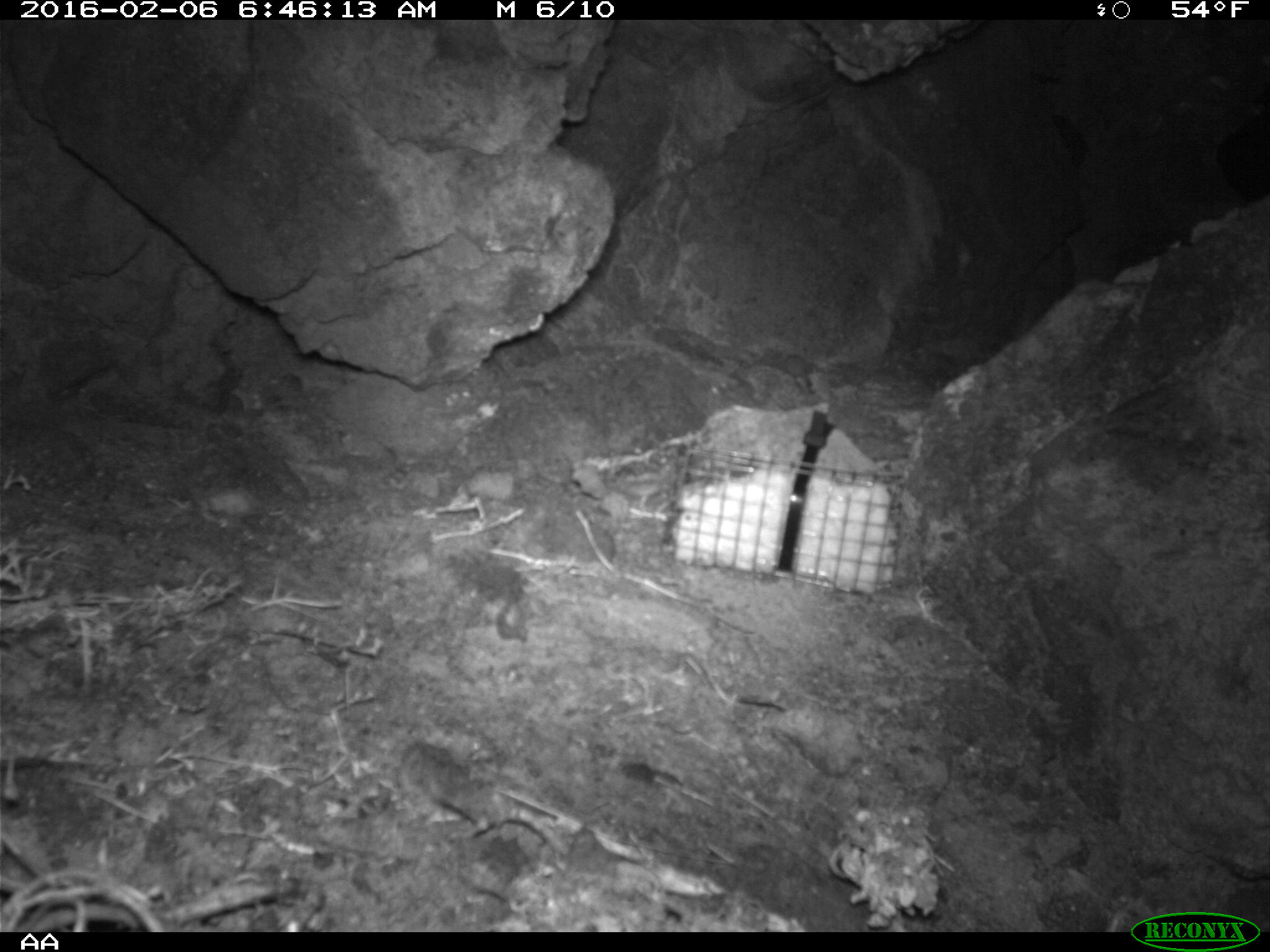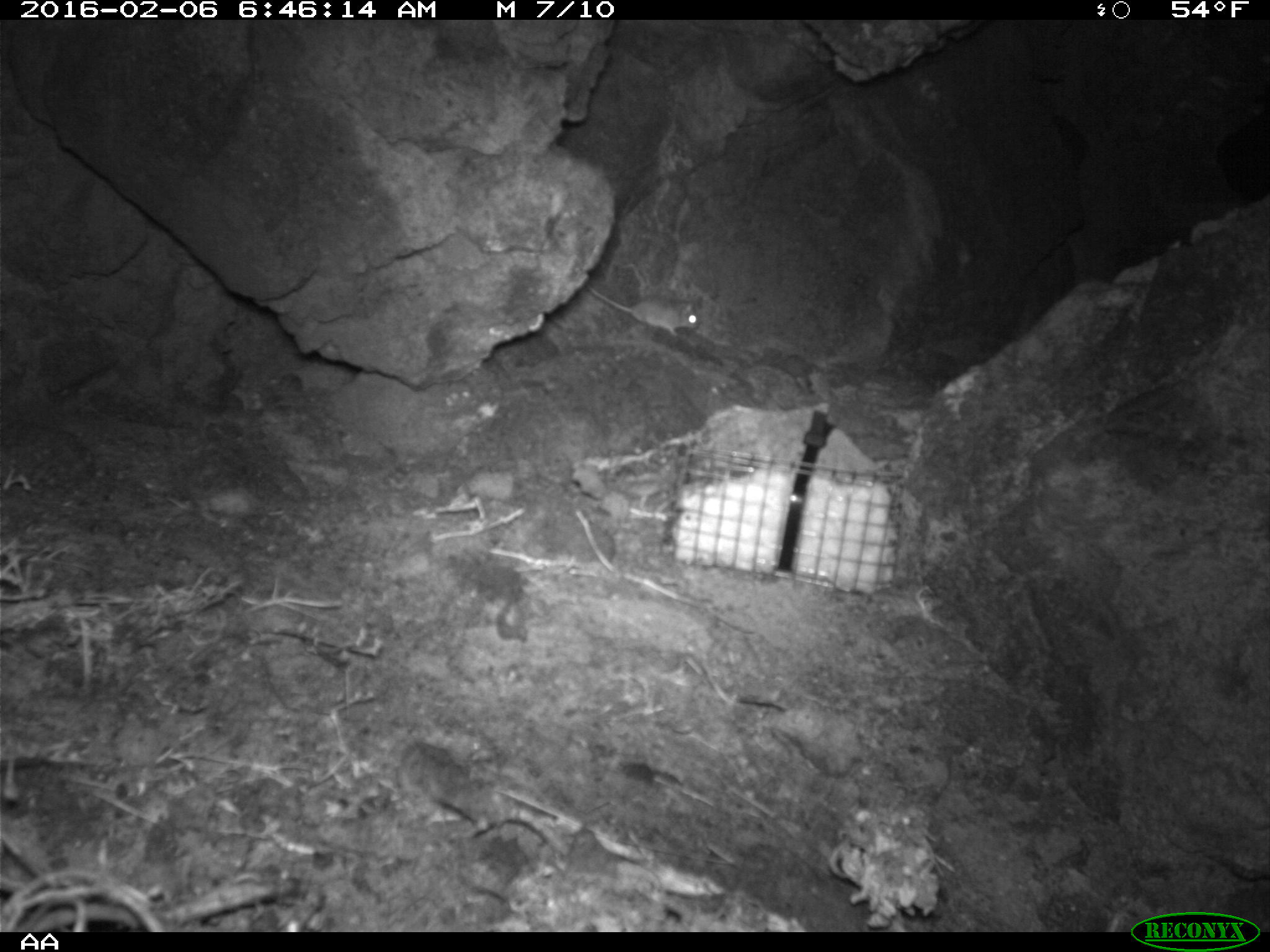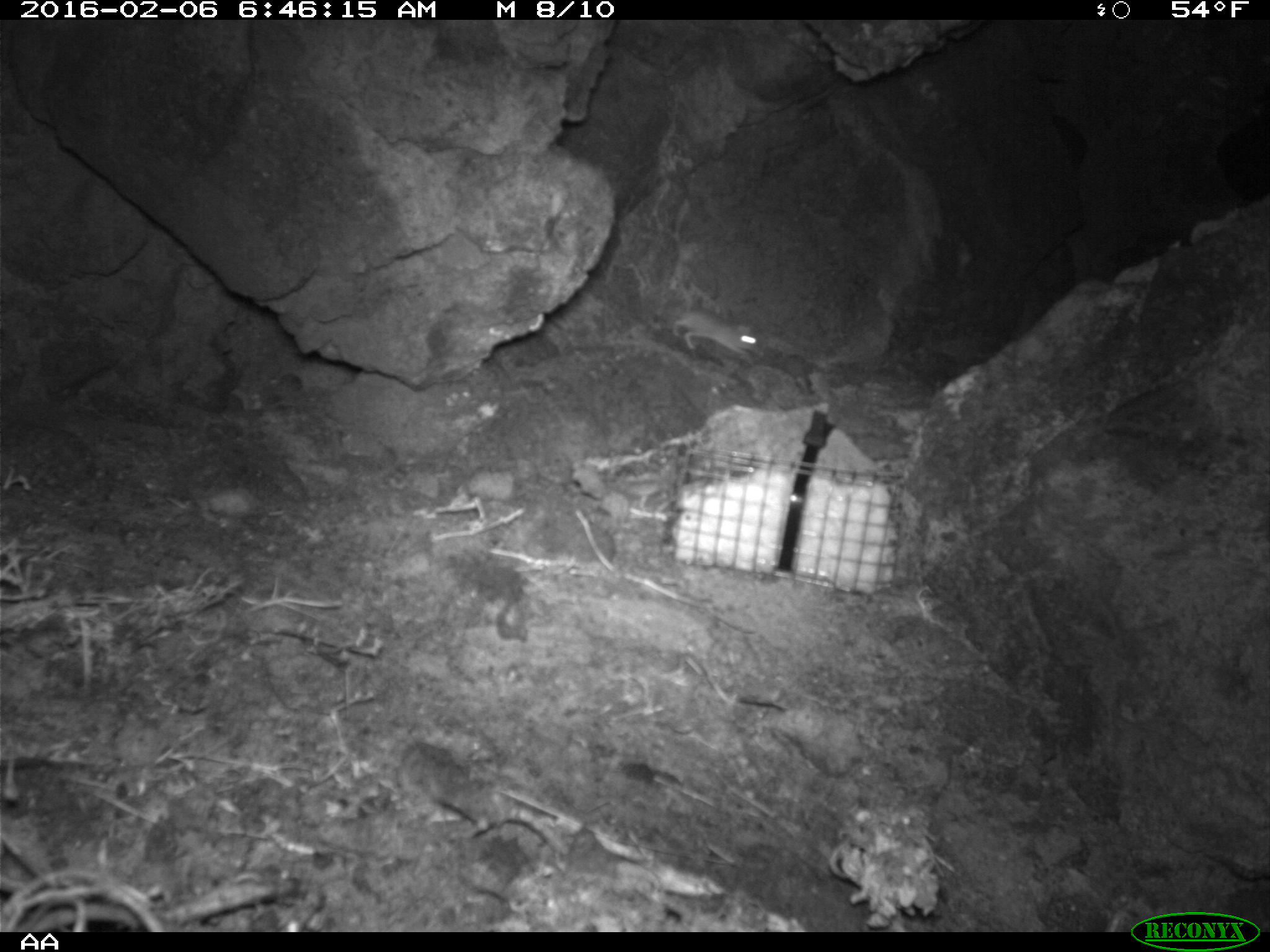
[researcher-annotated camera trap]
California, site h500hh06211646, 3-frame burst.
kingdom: Animalia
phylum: Chordata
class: Mammalia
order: Rodentia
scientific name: Rodentia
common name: rodent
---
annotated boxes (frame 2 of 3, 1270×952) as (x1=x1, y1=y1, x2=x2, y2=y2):
rodent: (x1=588, y1=287, x2=700, y2=338)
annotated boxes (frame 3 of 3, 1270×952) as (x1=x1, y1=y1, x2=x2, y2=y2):
rodent: (x1=668, y1=276, x2=757, y2=353)